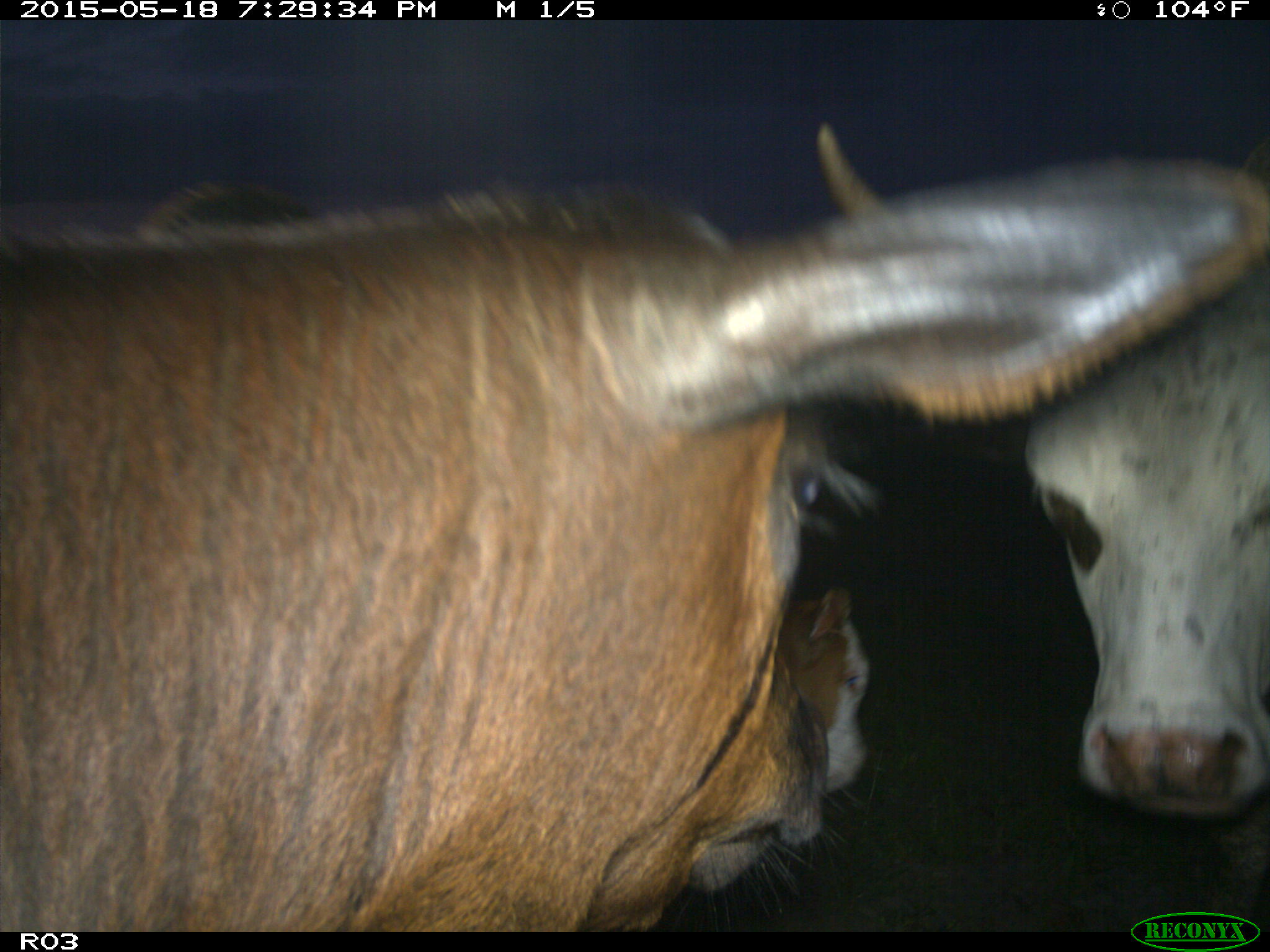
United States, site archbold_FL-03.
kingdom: Animalia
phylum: Chordata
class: Mammalia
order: Artiodactyla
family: Bovidae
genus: Bos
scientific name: Bos taurus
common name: domestic cow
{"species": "Bos taurus (domestic cow)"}